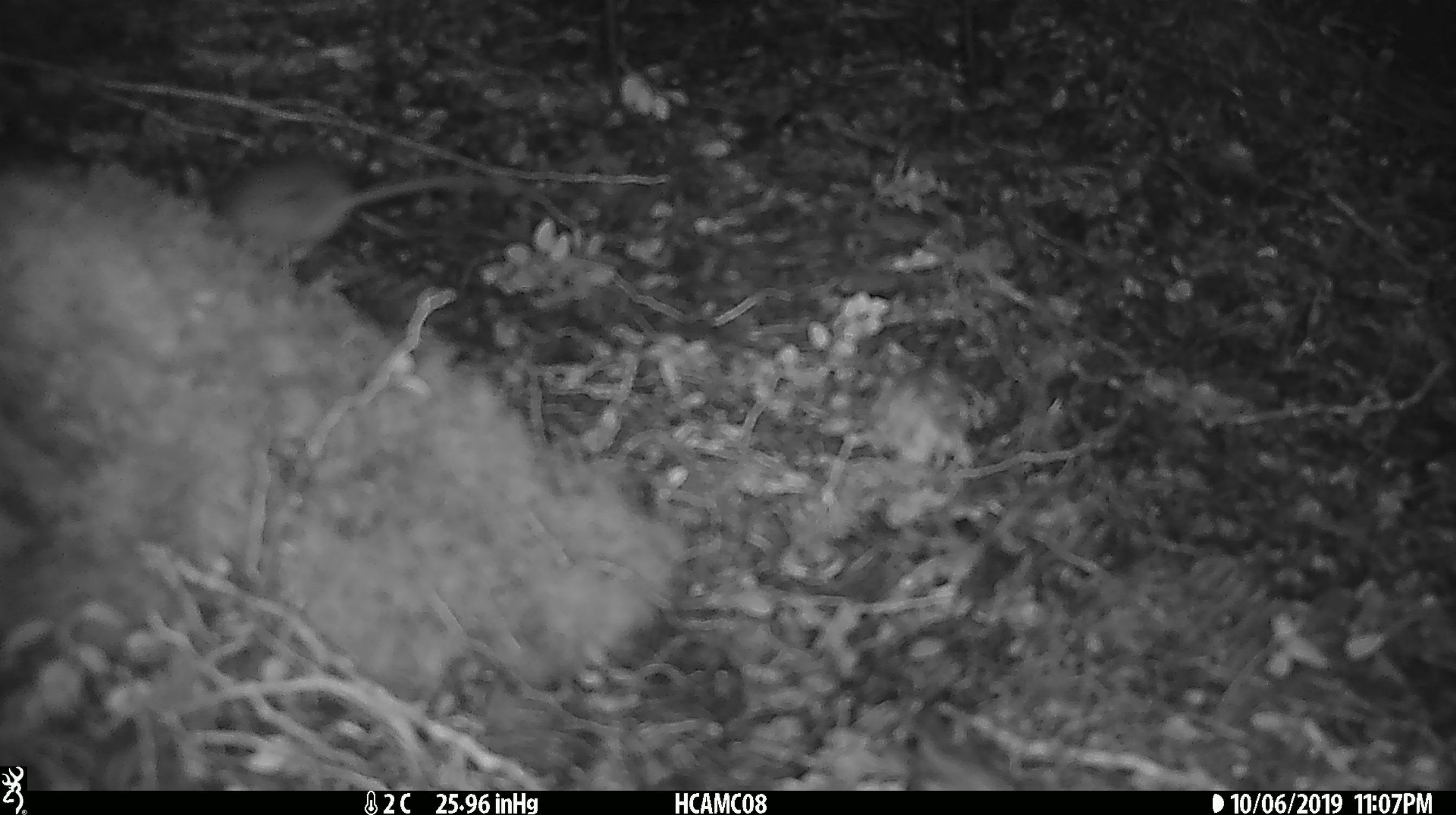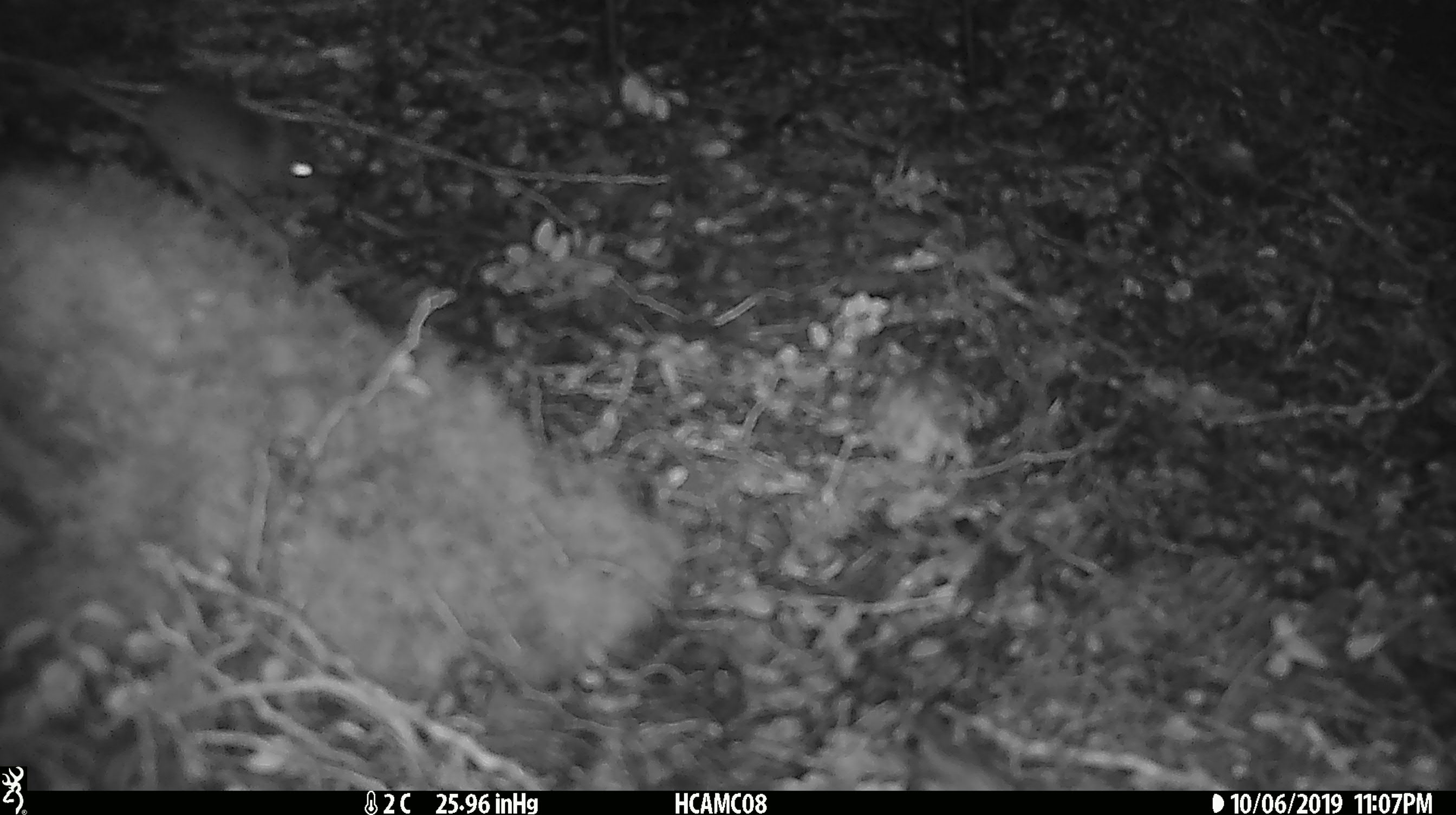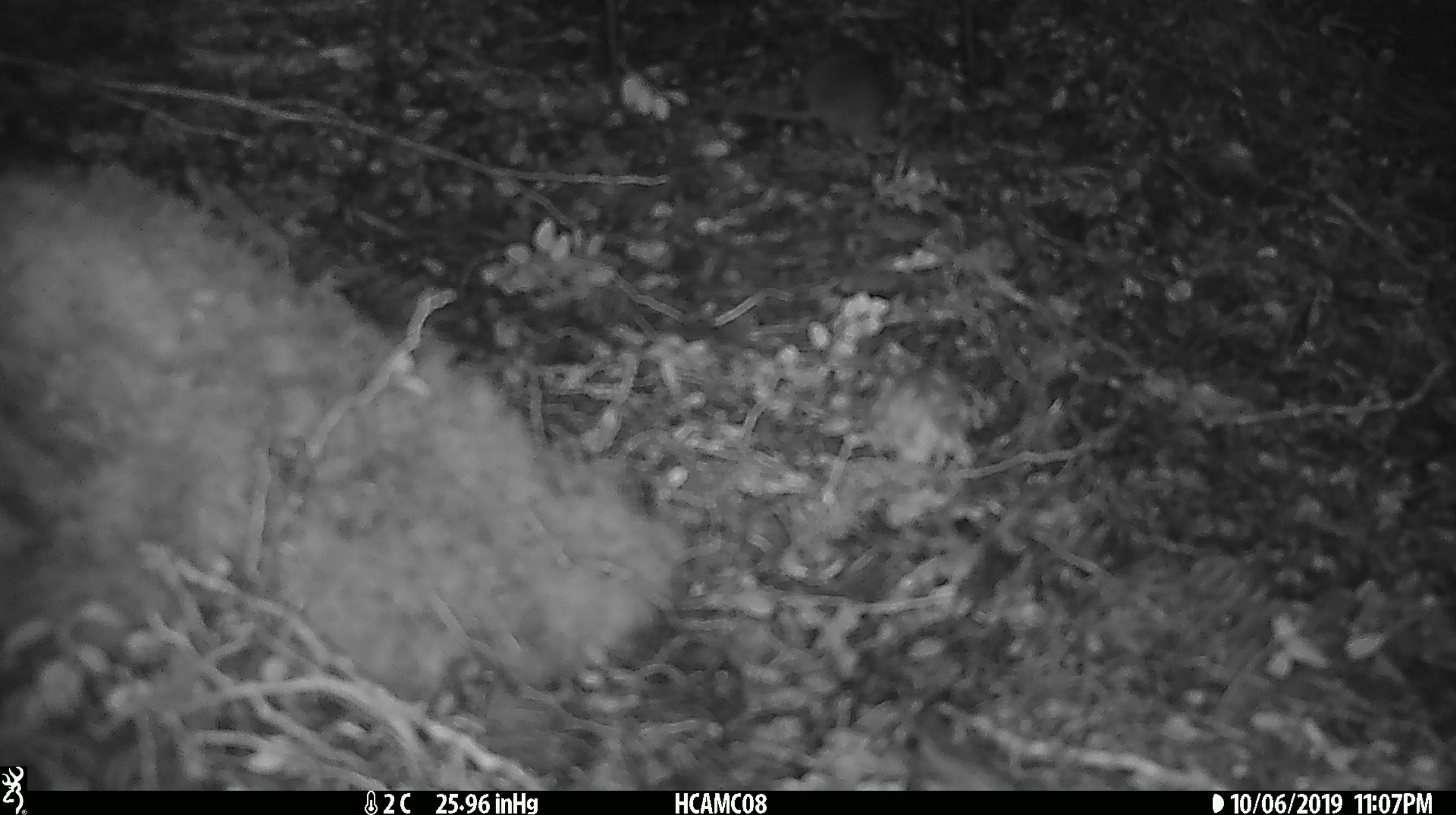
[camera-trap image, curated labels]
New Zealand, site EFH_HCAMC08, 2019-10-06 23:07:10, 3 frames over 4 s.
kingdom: Animalia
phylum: Chordata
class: Mammalia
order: Rodentia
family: Muridae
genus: Mus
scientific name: Mus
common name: mouse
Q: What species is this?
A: Mouse (Mus).